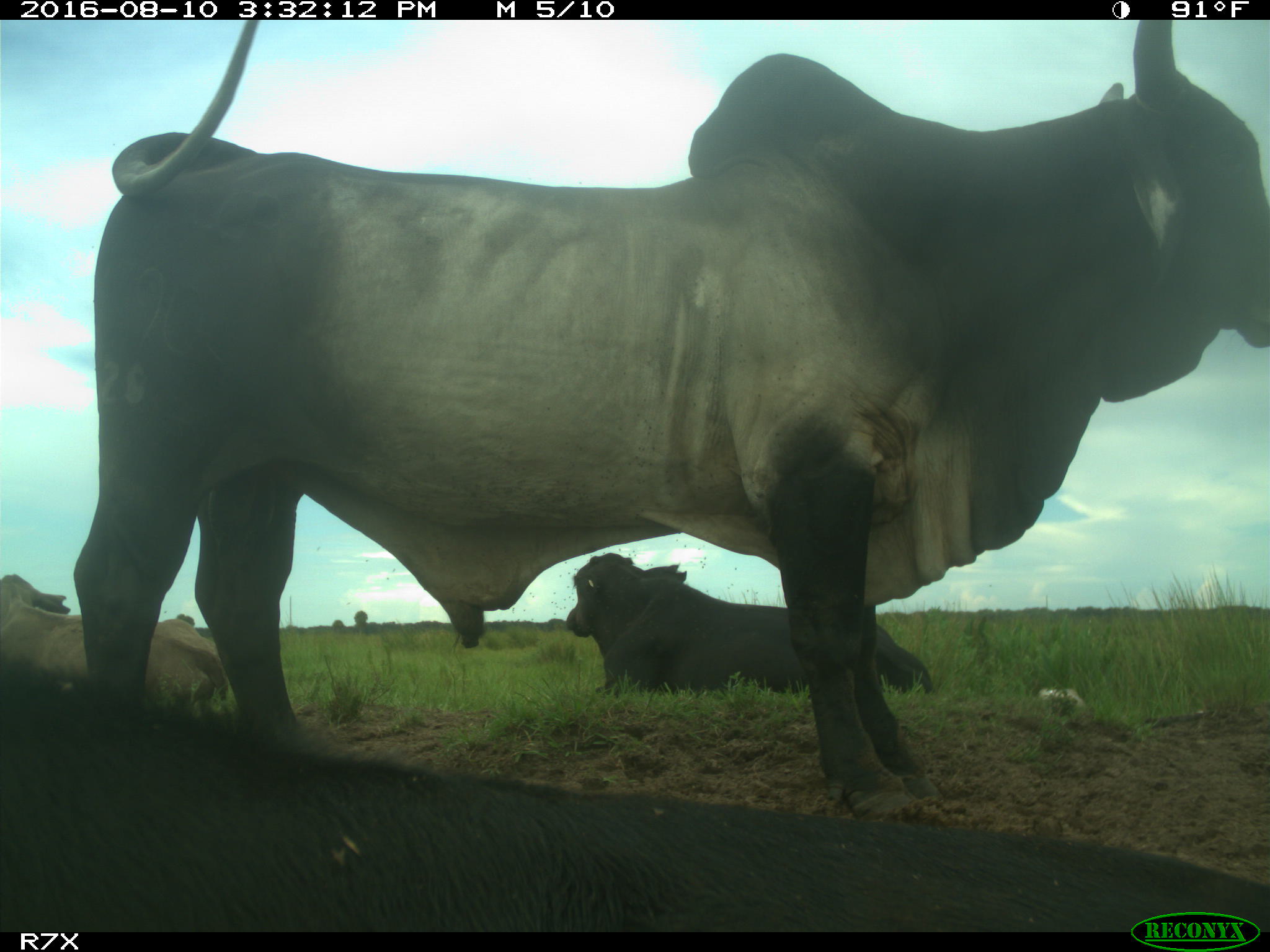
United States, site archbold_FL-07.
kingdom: Animalia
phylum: Chordata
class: Mammalia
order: Artiodactyla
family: Bovidae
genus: Bos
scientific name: Bos taurus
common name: domestic cow